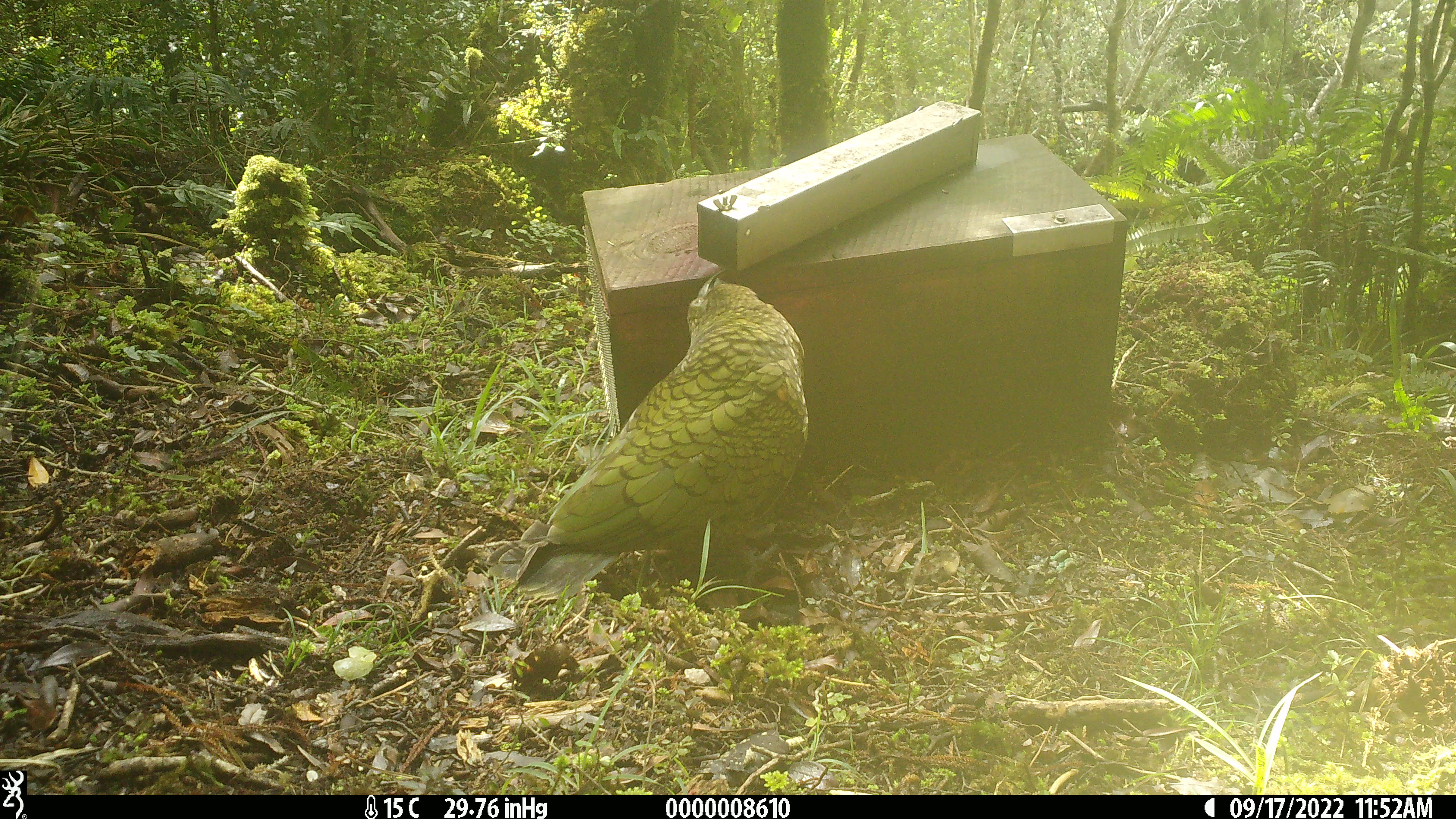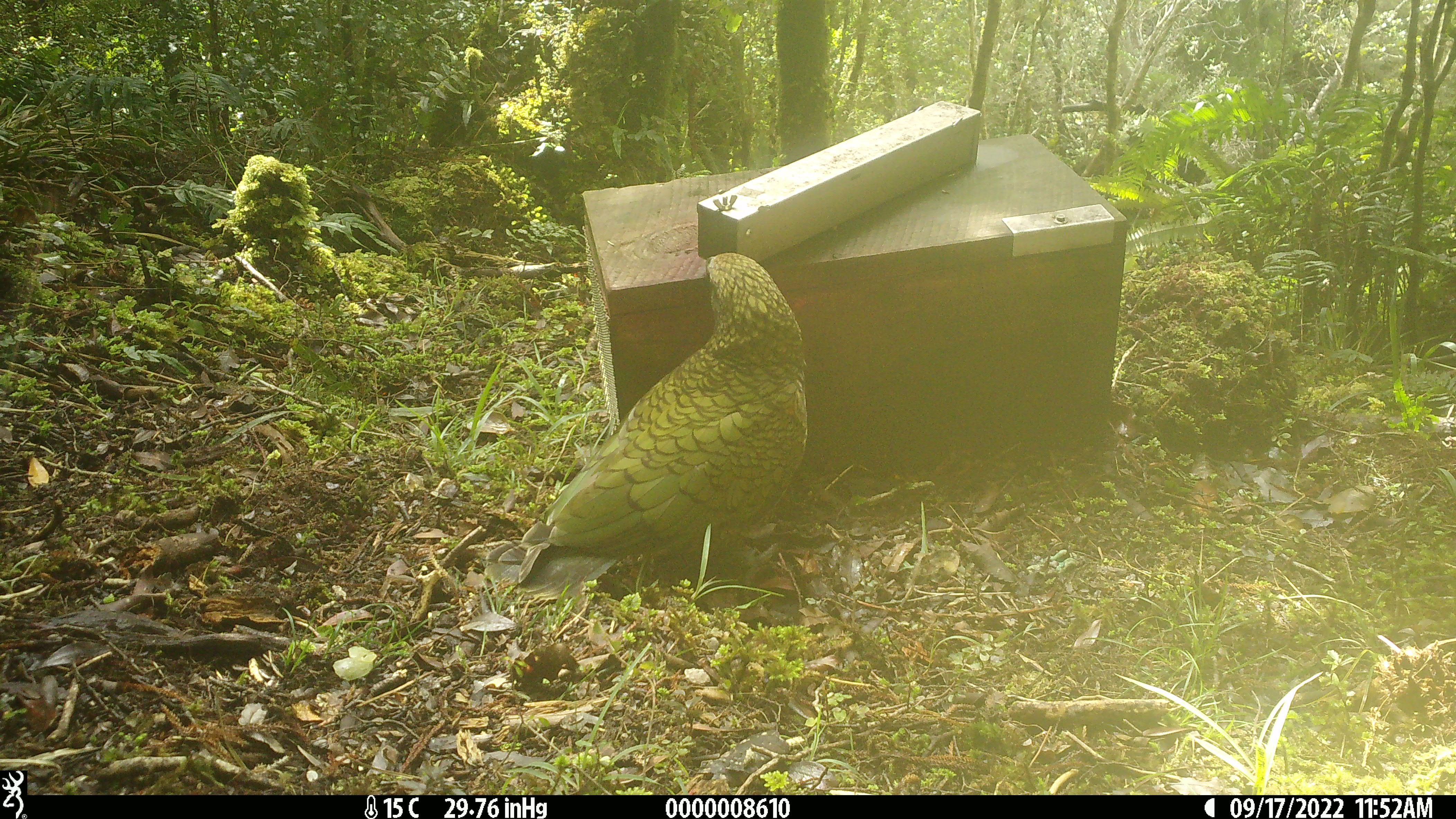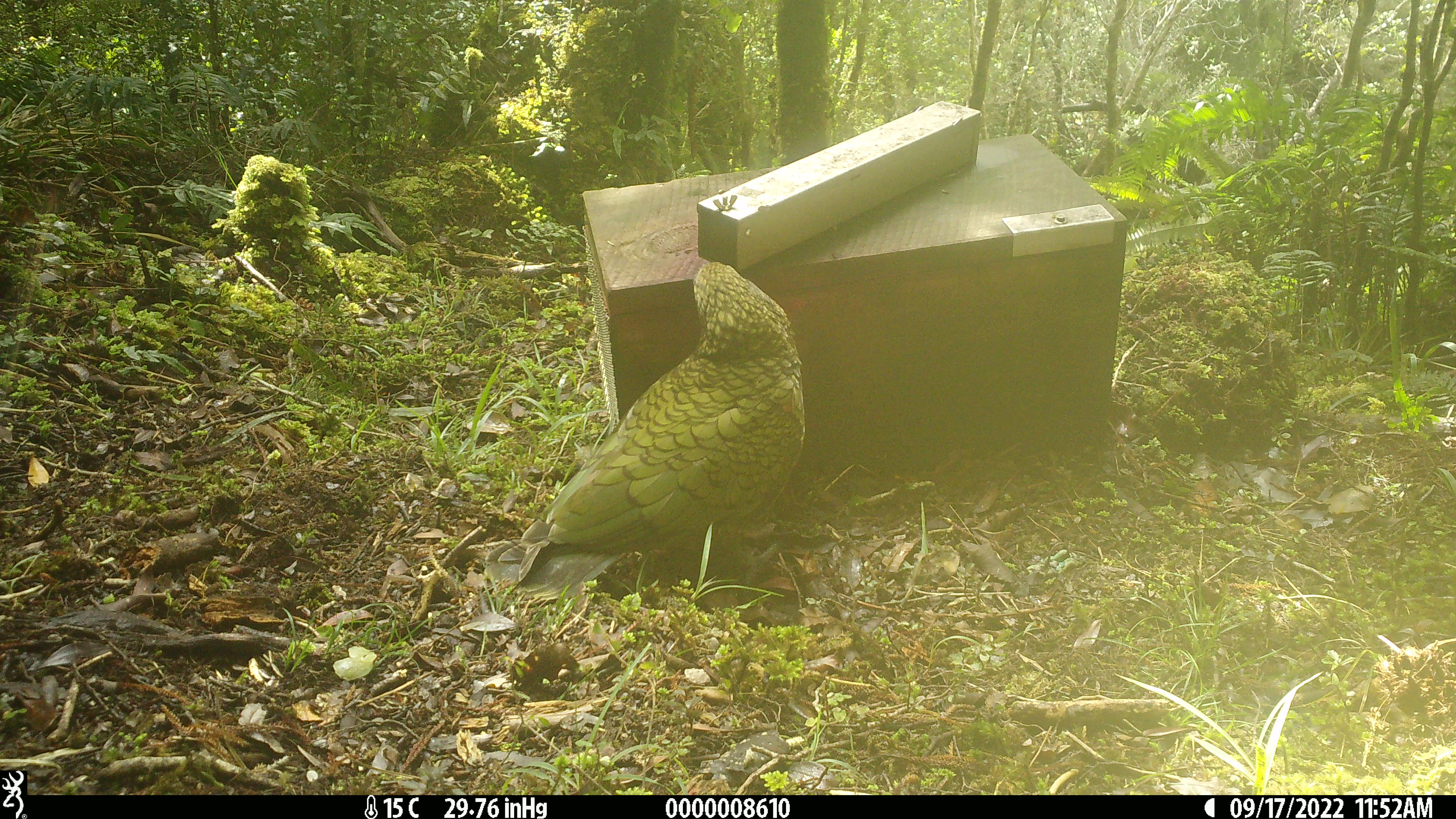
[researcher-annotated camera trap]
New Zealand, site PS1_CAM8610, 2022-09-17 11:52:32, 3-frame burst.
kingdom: Animalia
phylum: Chordata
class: Aves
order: Psittaciformes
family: Strigopidae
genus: Nestor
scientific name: Nestor notabilis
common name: kea